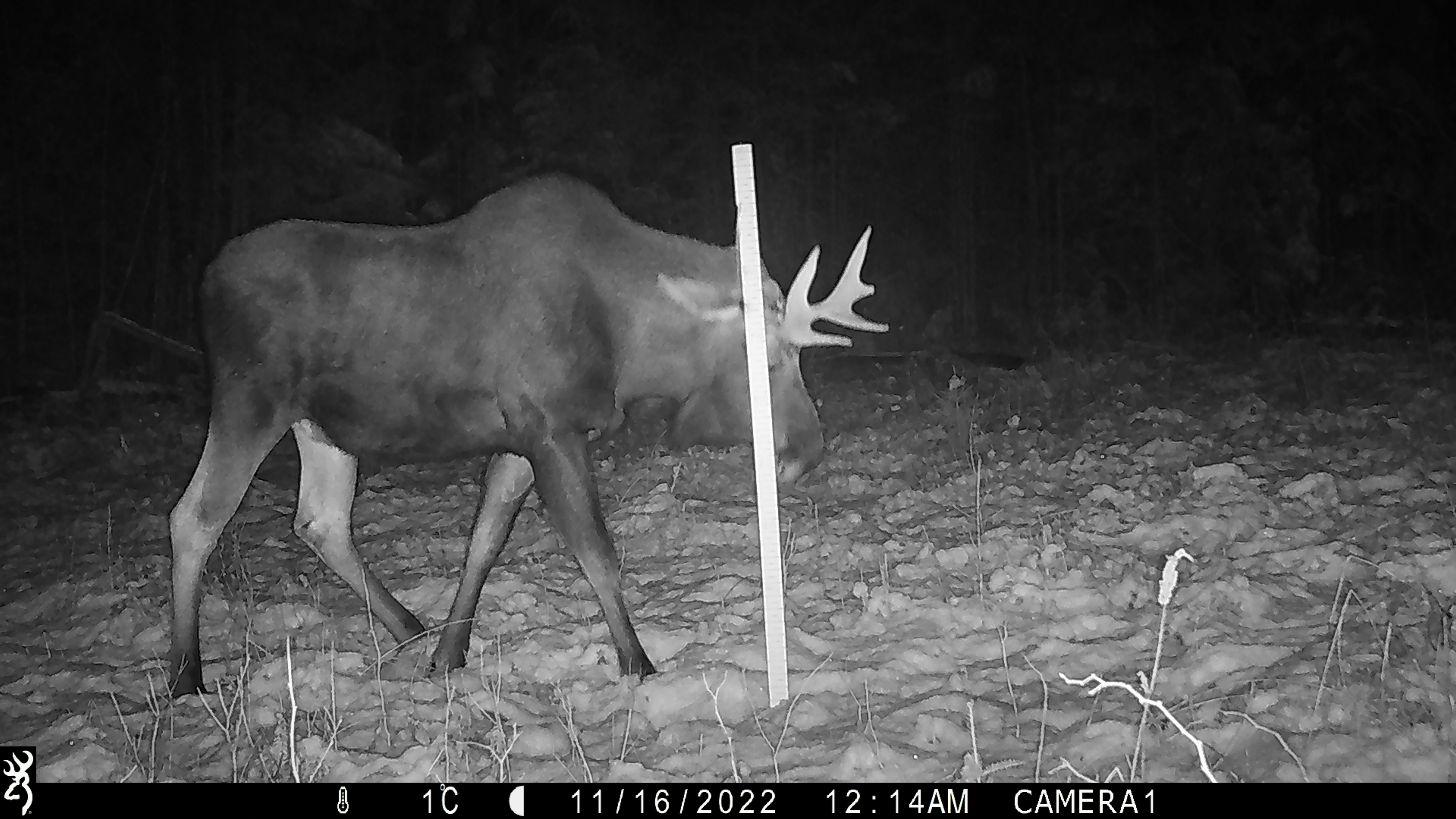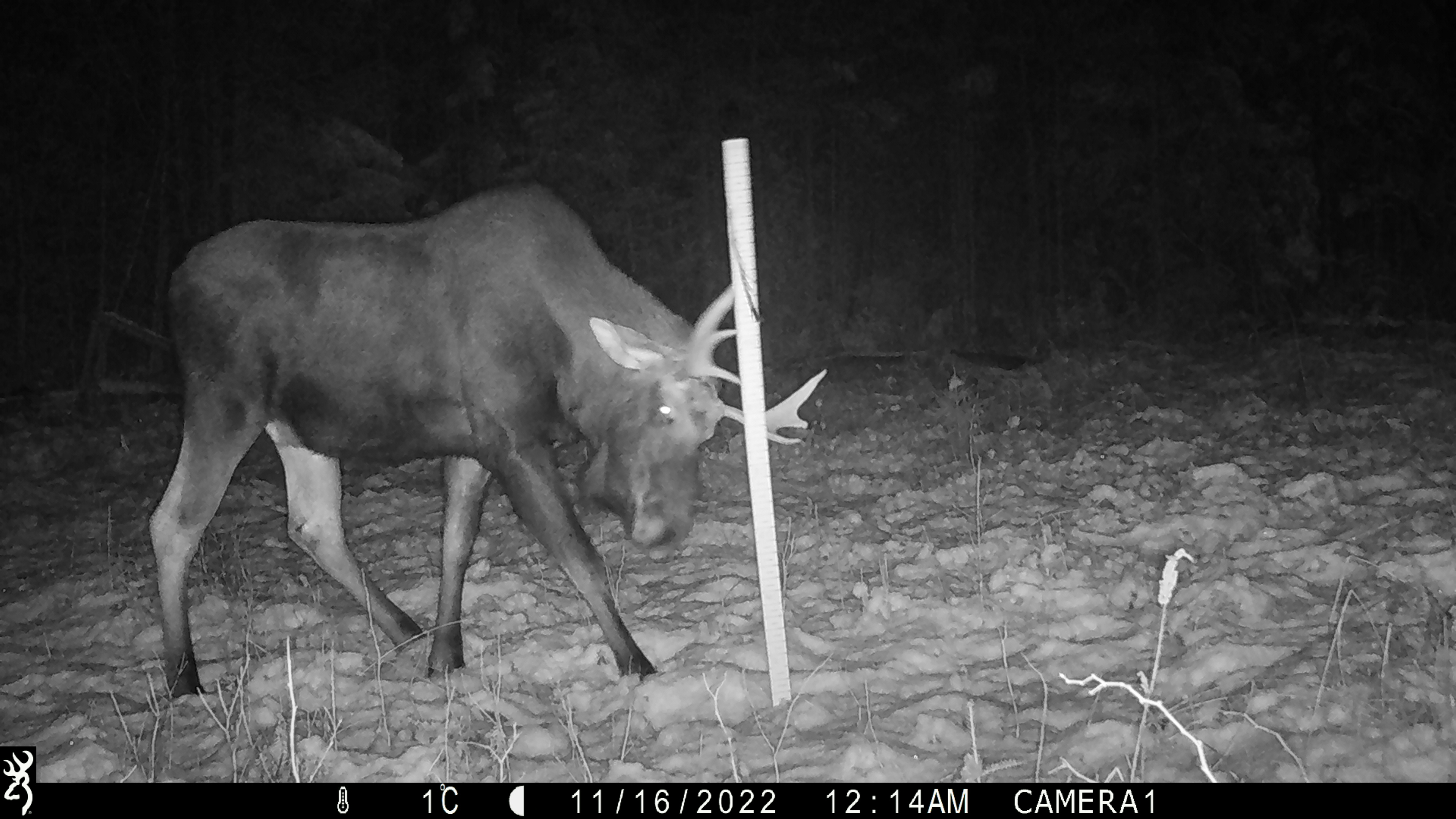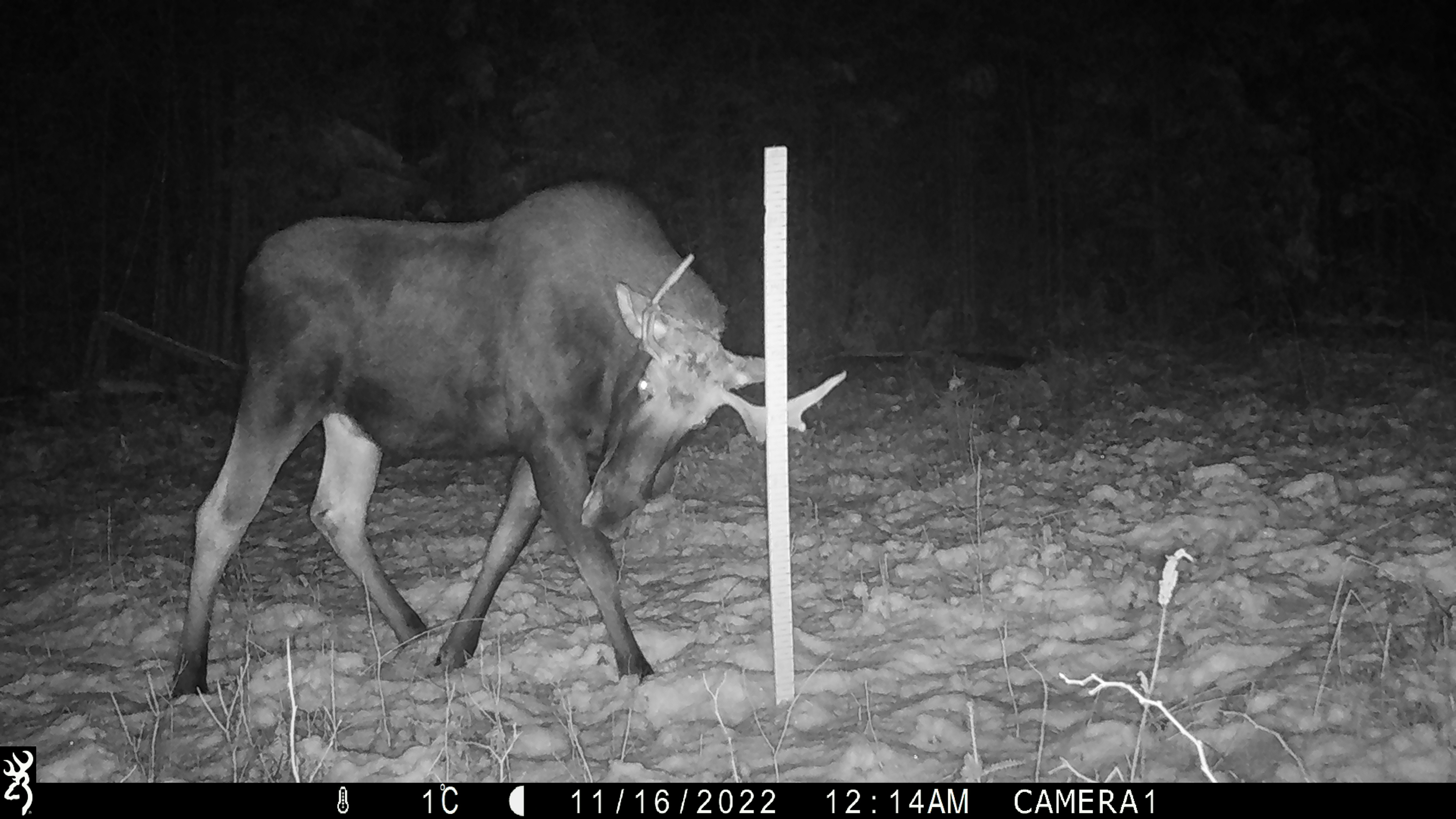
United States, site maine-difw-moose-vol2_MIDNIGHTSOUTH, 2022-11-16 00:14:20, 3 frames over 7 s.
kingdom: Animalia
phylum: Chordata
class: Mammalia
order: Artiodactyla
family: Cervidae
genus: Alces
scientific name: Alces alces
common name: moose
Moose (Alces alces).